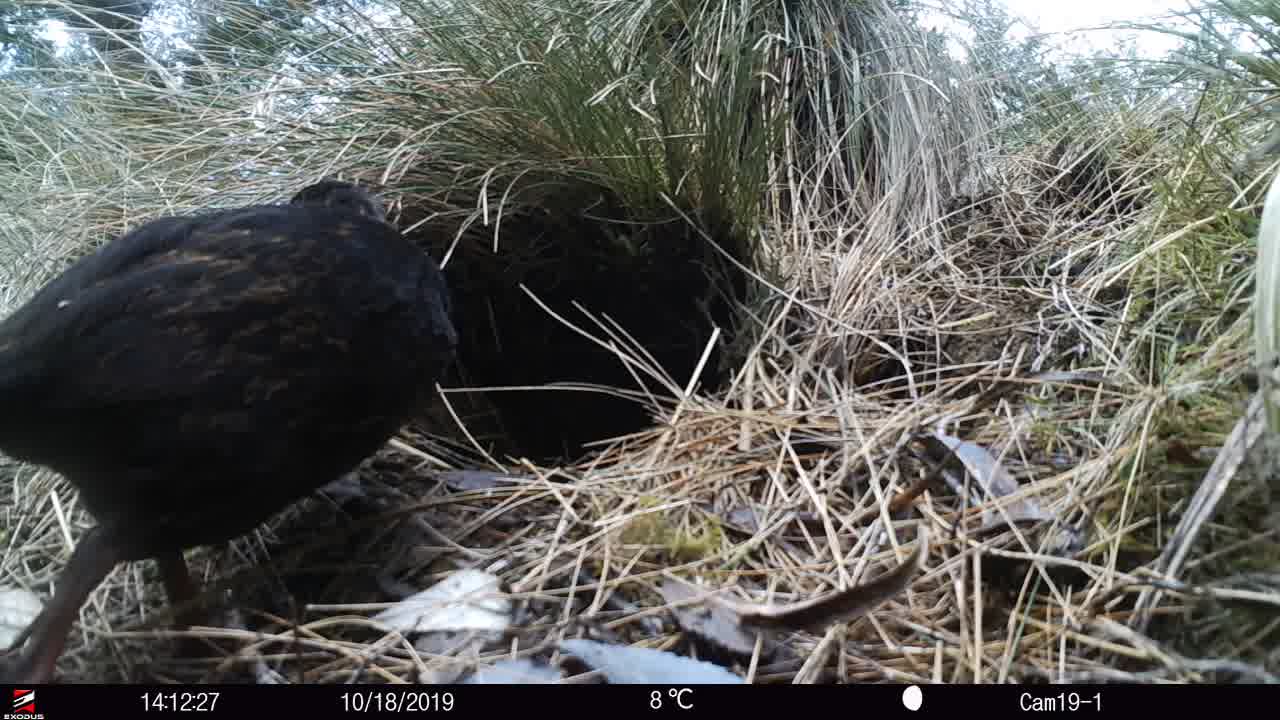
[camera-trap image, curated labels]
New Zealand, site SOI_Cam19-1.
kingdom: Animalia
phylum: Chordata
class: Aves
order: Gruiformes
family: Rallidae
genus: Gallirallus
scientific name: Gallirallus australis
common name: weka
Weka (Gallirallus australis).